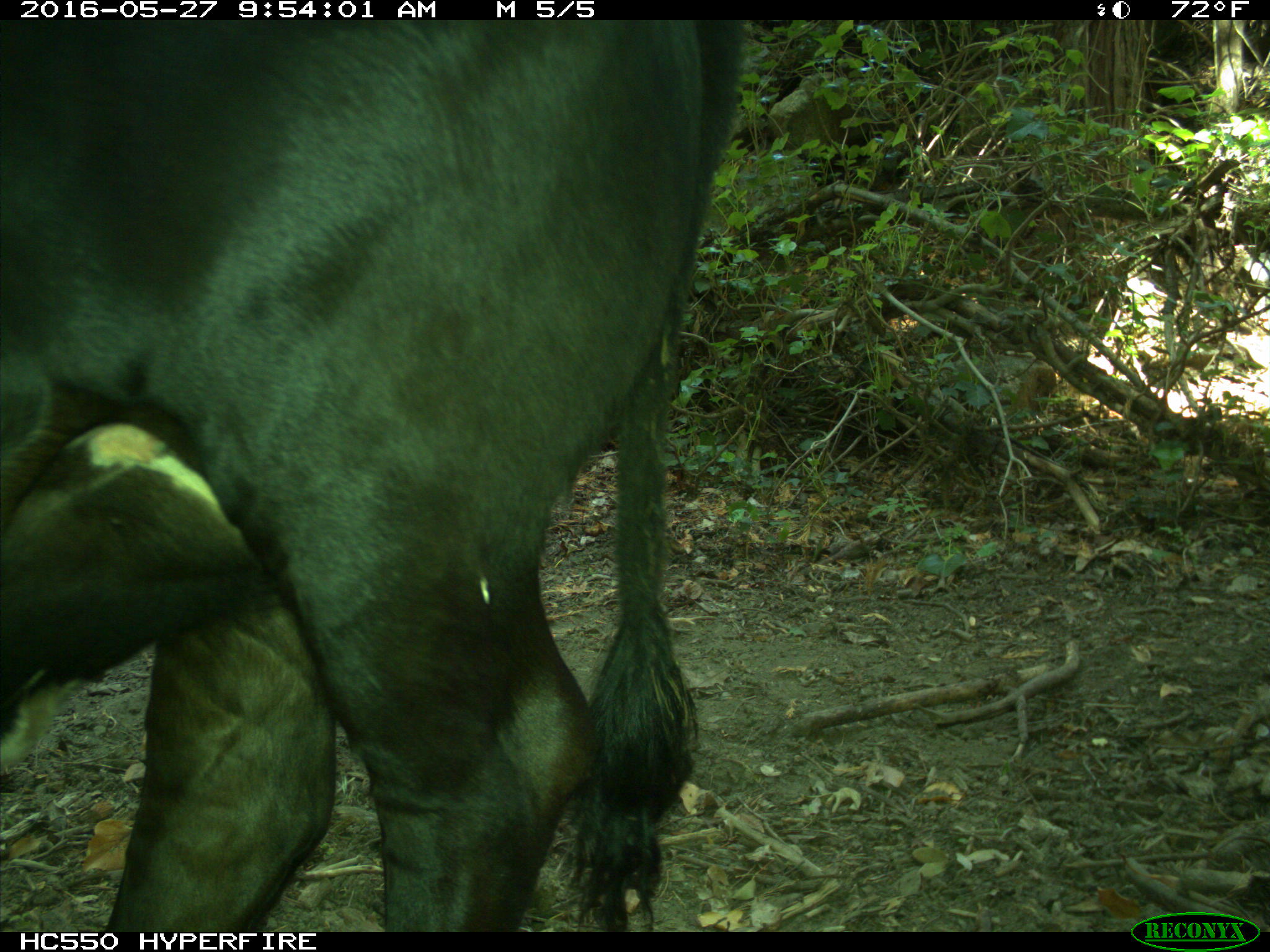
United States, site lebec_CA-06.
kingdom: Animalia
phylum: Chordata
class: Mammalia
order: Artiodactyla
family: Bovidae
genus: Bos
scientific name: Bos taurus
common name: domestic cow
Bos taurus (domestic cow).